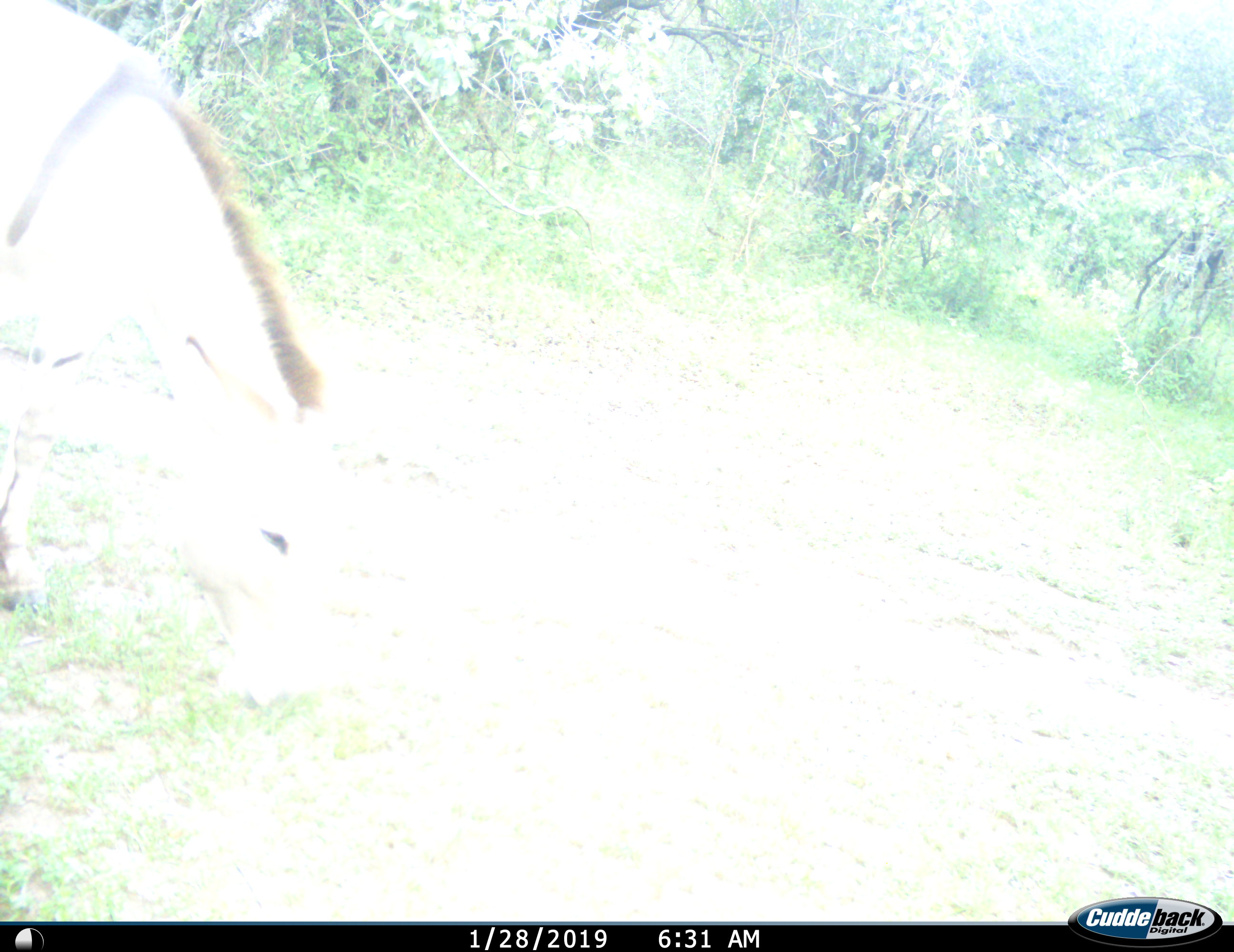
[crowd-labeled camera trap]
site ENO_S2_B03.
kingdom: Animalia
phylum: Chordata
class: Mammalia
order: Perissodactyla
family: Equidae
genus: Equus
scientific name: Equus quagga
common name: plains zebra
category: zebraplains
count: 1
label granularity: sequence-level